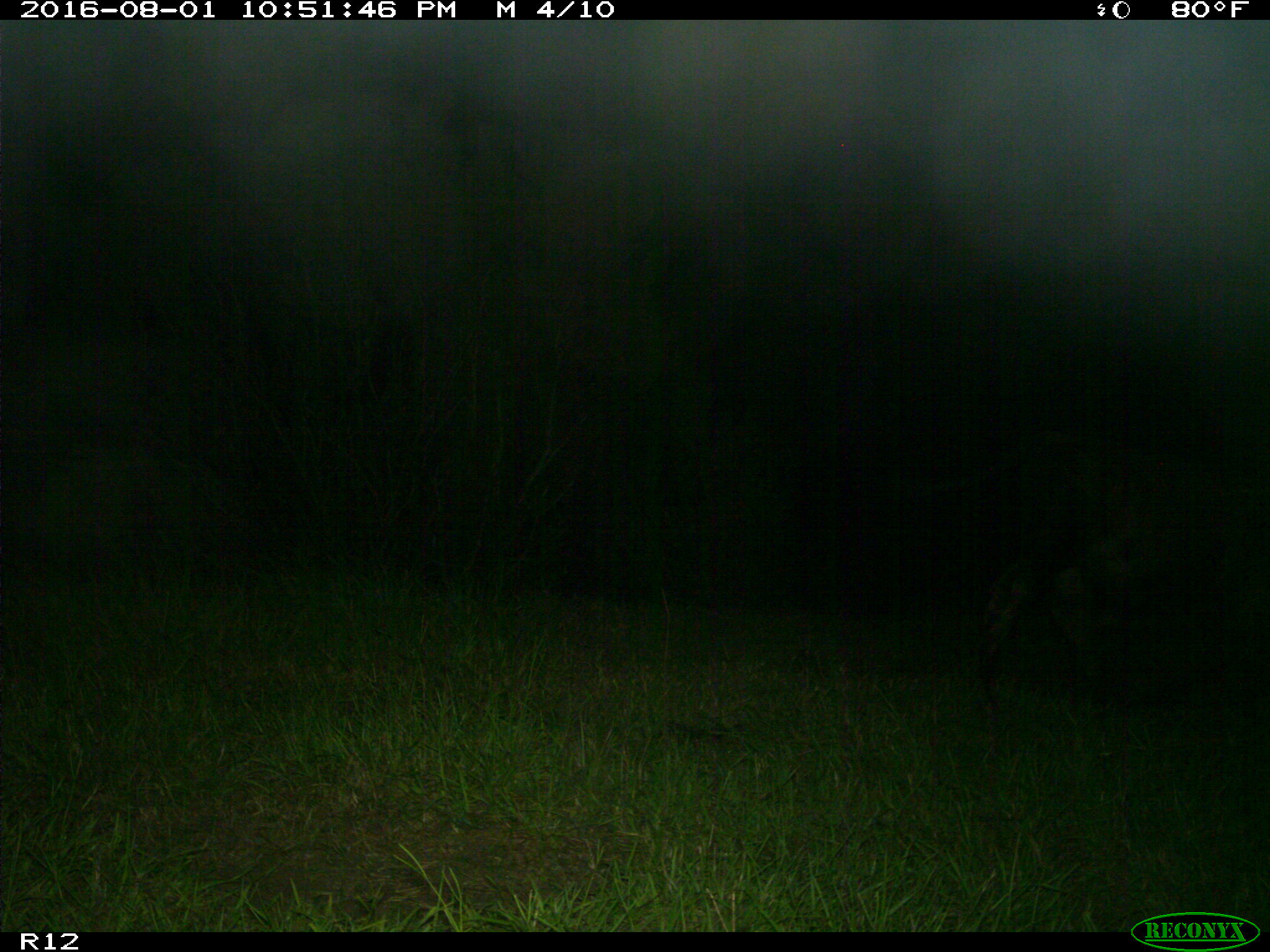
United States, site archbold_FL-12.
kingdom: Animalia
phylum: Chordata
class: Mammalia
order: Artiodactyla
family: Bovidae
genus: Bos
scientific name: Bos taurus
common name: domestic cow